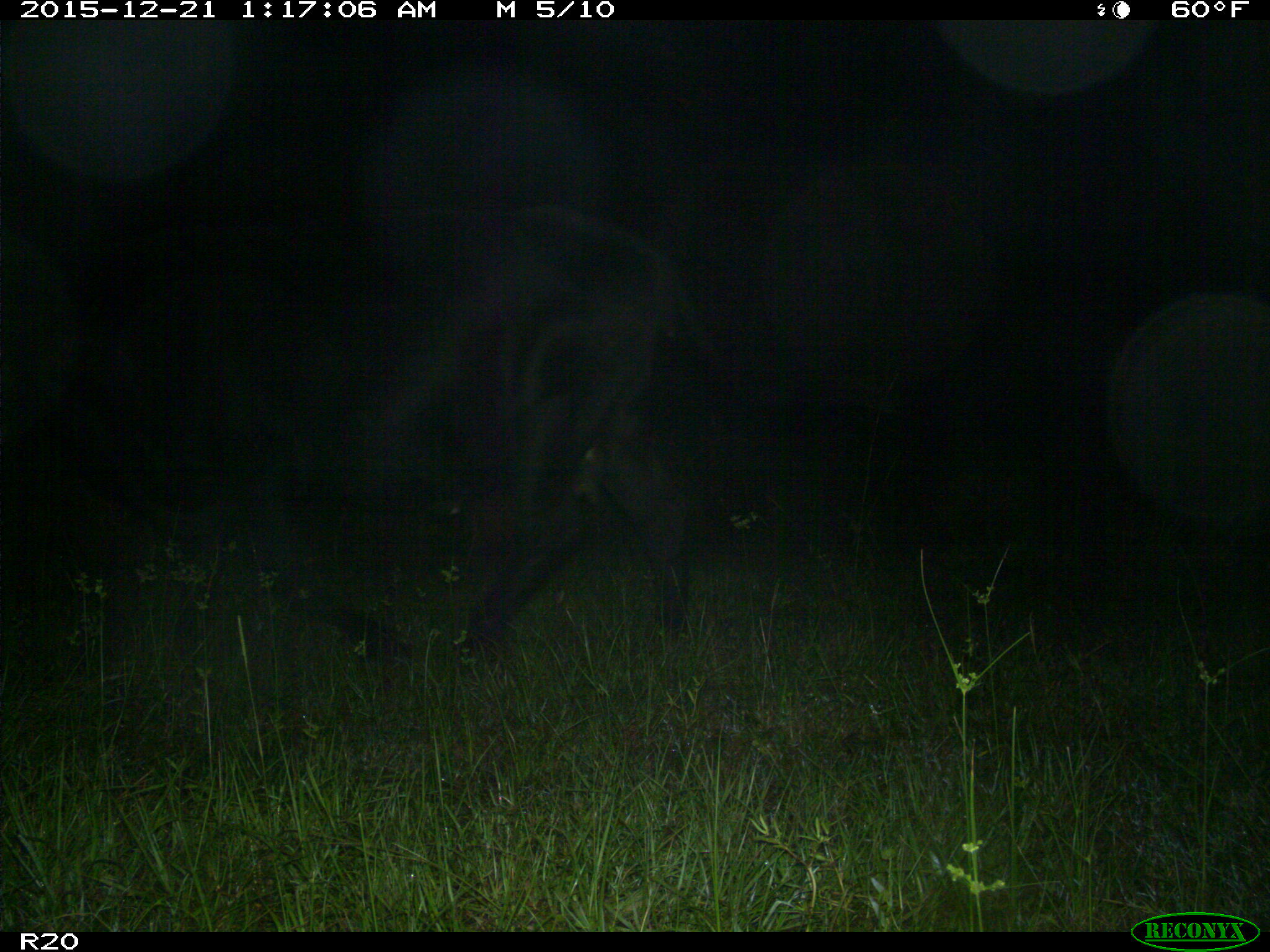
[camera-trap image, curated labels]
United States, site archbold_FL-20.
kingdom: Animalia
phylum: Chordata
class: Mammalia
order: Artiodactyla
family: Bovidae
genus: Bos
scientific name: Bos taurus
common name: domestic cow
Bos taurus (domestic cow).